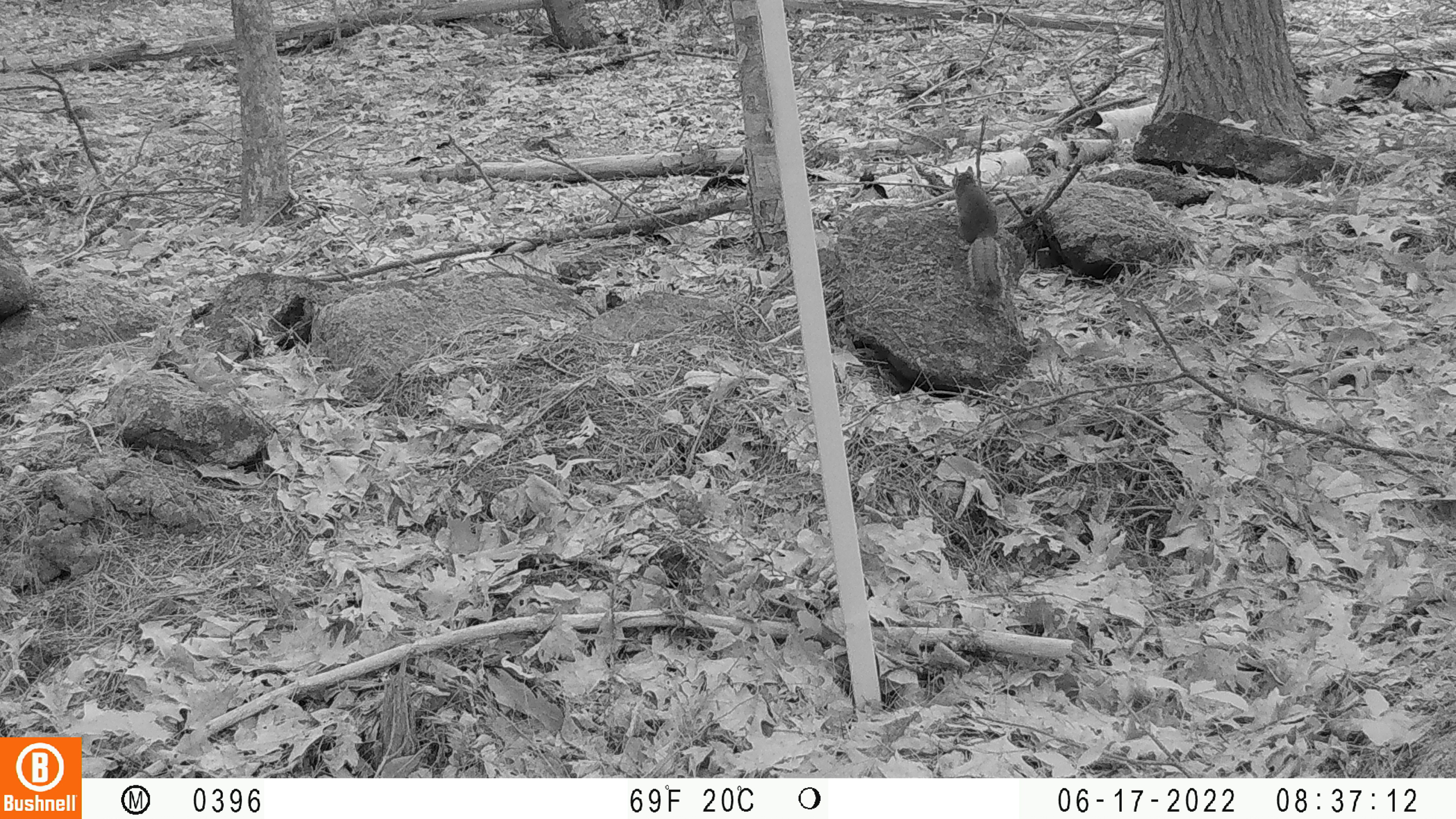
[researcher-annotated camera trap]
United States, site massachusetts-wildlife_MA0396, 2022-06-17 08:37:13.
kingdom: Animalia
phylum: Chordata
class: Mammalia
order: Rodentia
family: Sciuridae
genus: Sciurus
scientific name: Sciurus carolinensis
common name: gray squirrel